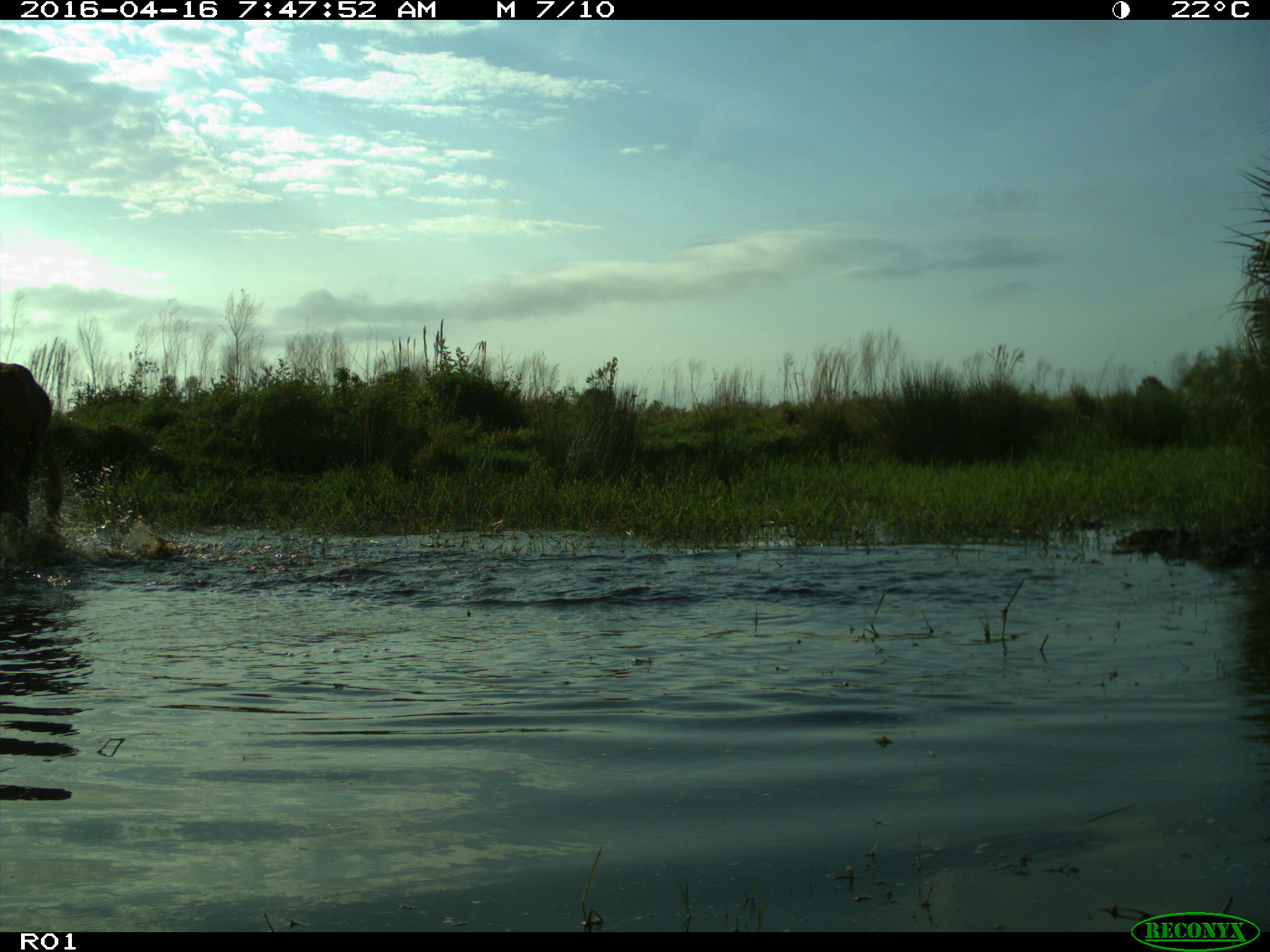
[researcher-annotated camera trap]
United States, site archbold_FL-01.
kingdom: Animalia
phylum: Chordata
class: Mammalia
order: Artiodactyla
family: Bovidae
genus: Bos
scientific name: Bos taurus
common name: domestic cow